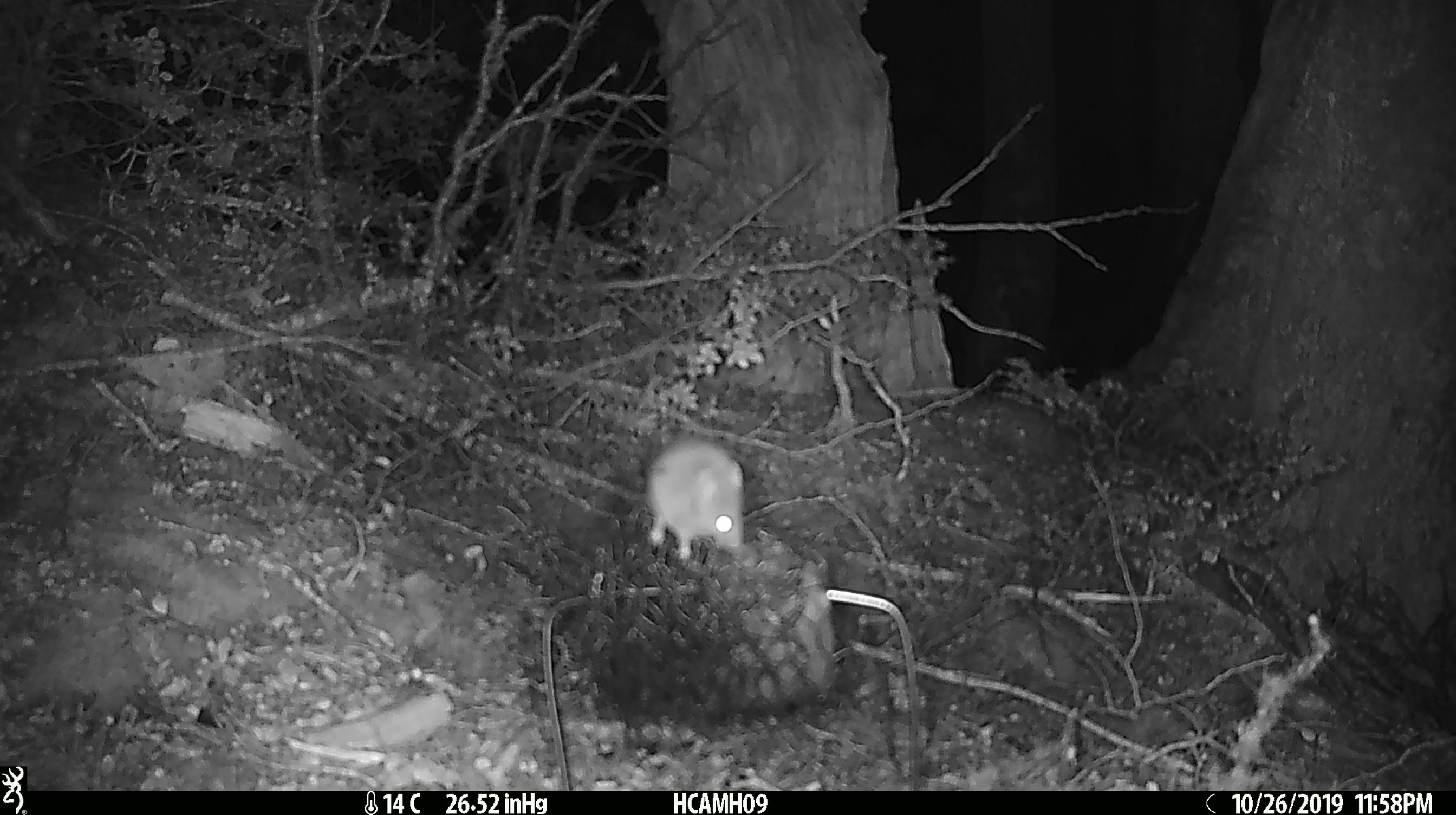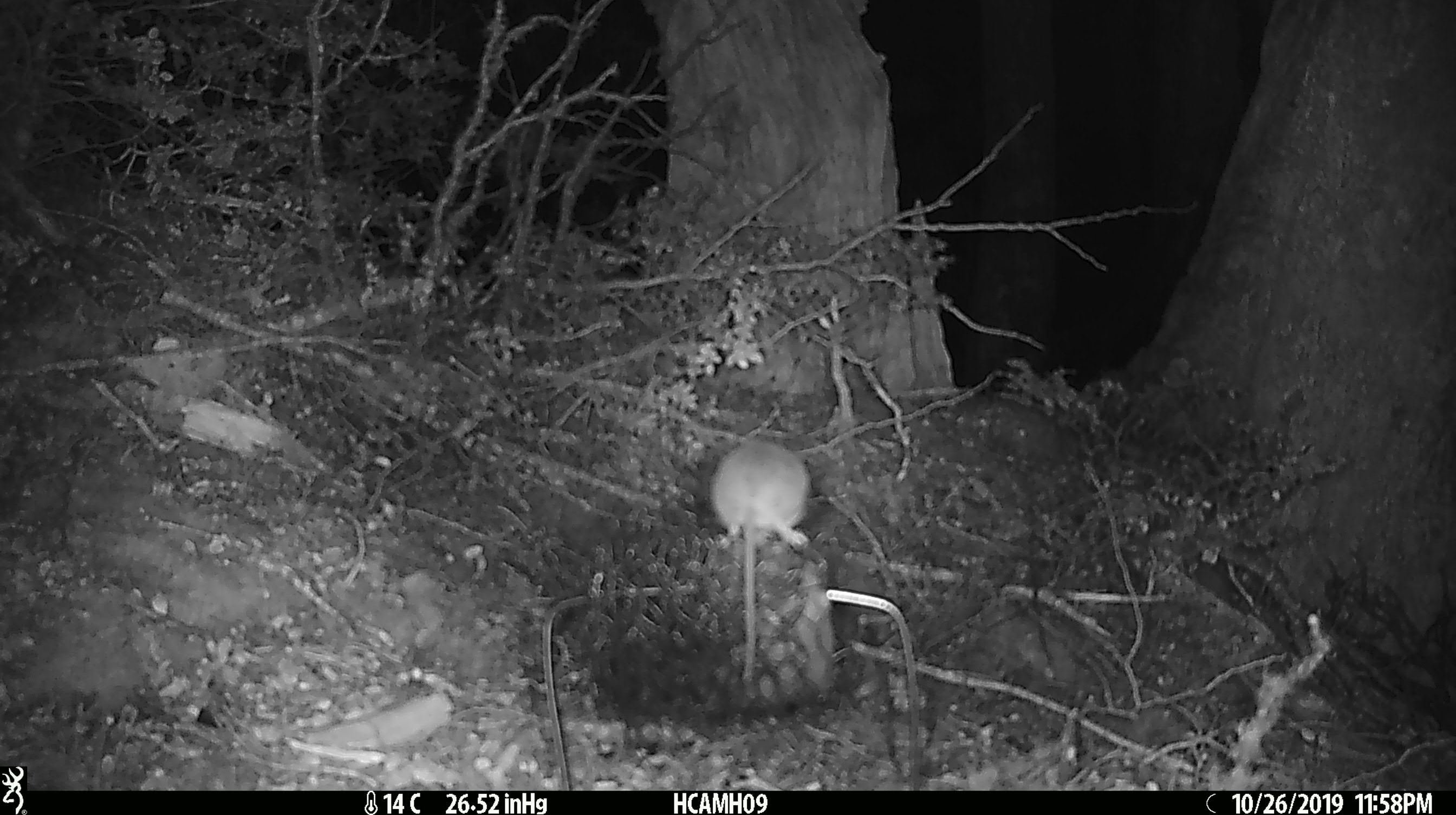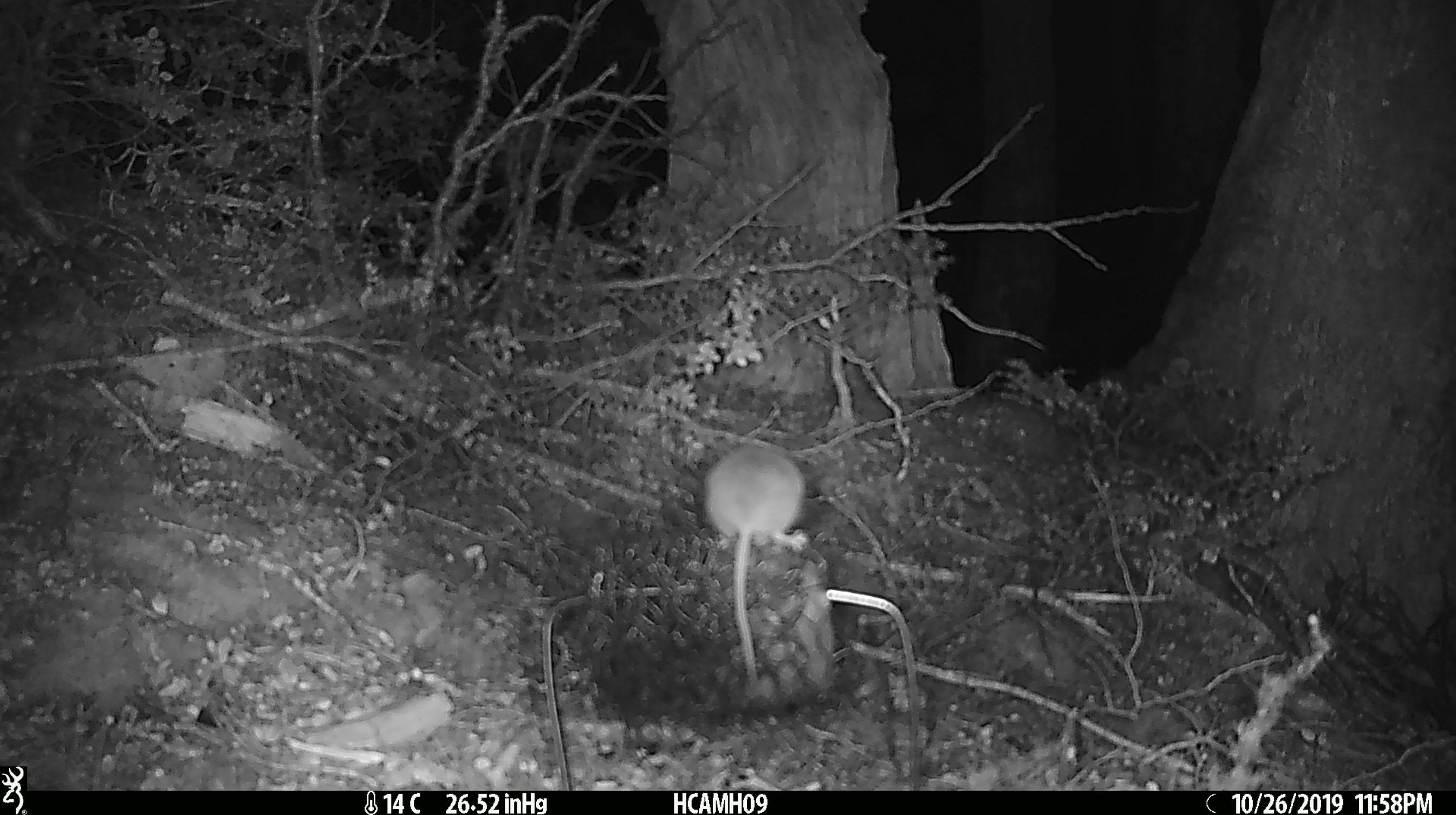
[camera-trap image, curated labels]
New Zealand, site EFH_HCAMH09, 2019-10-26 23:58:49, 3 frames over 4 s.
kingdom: Animalia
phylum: Chordata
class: Mammalia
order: Rodentia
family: Muridae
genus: Mus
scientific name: Mus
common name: mouse